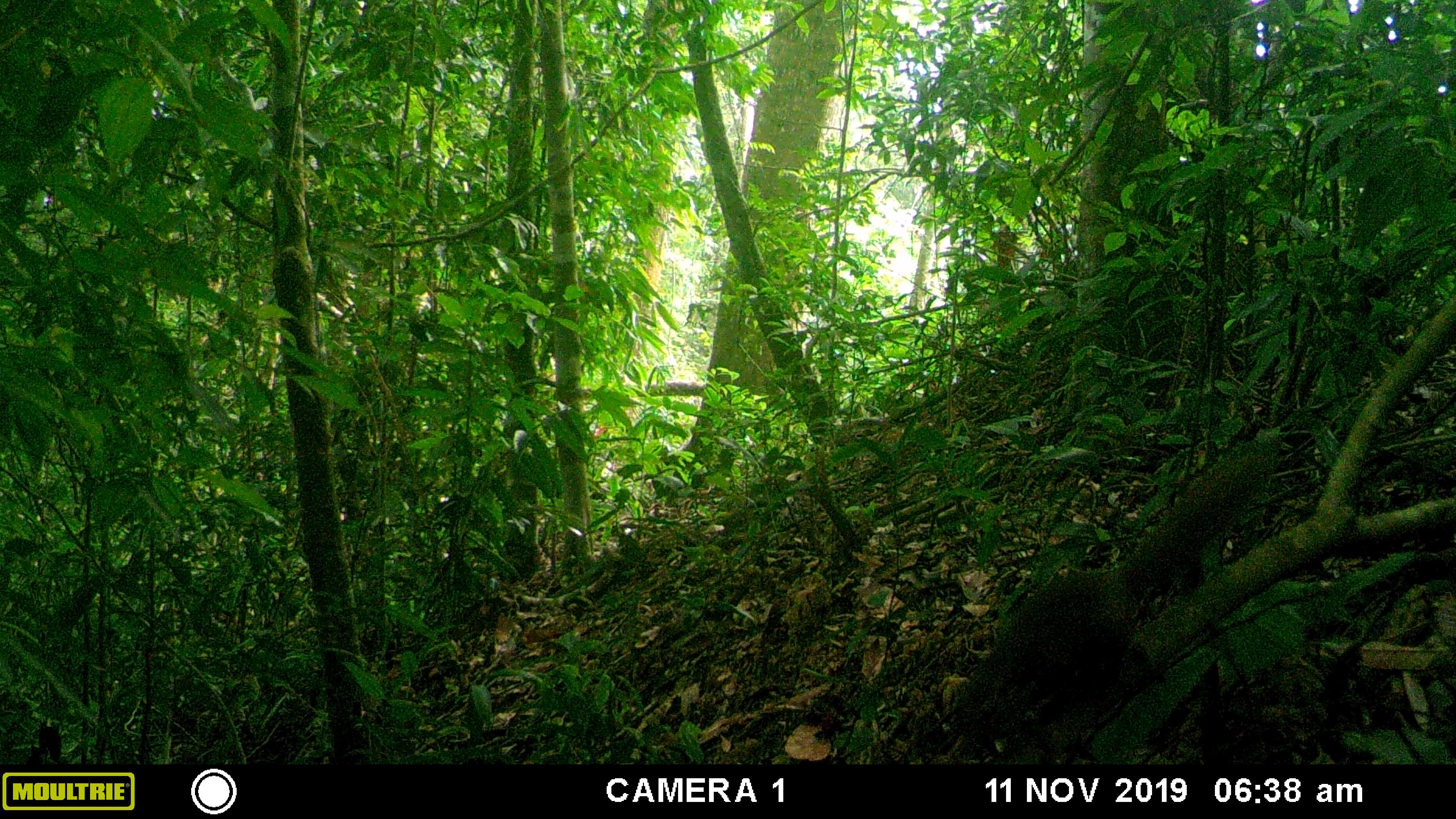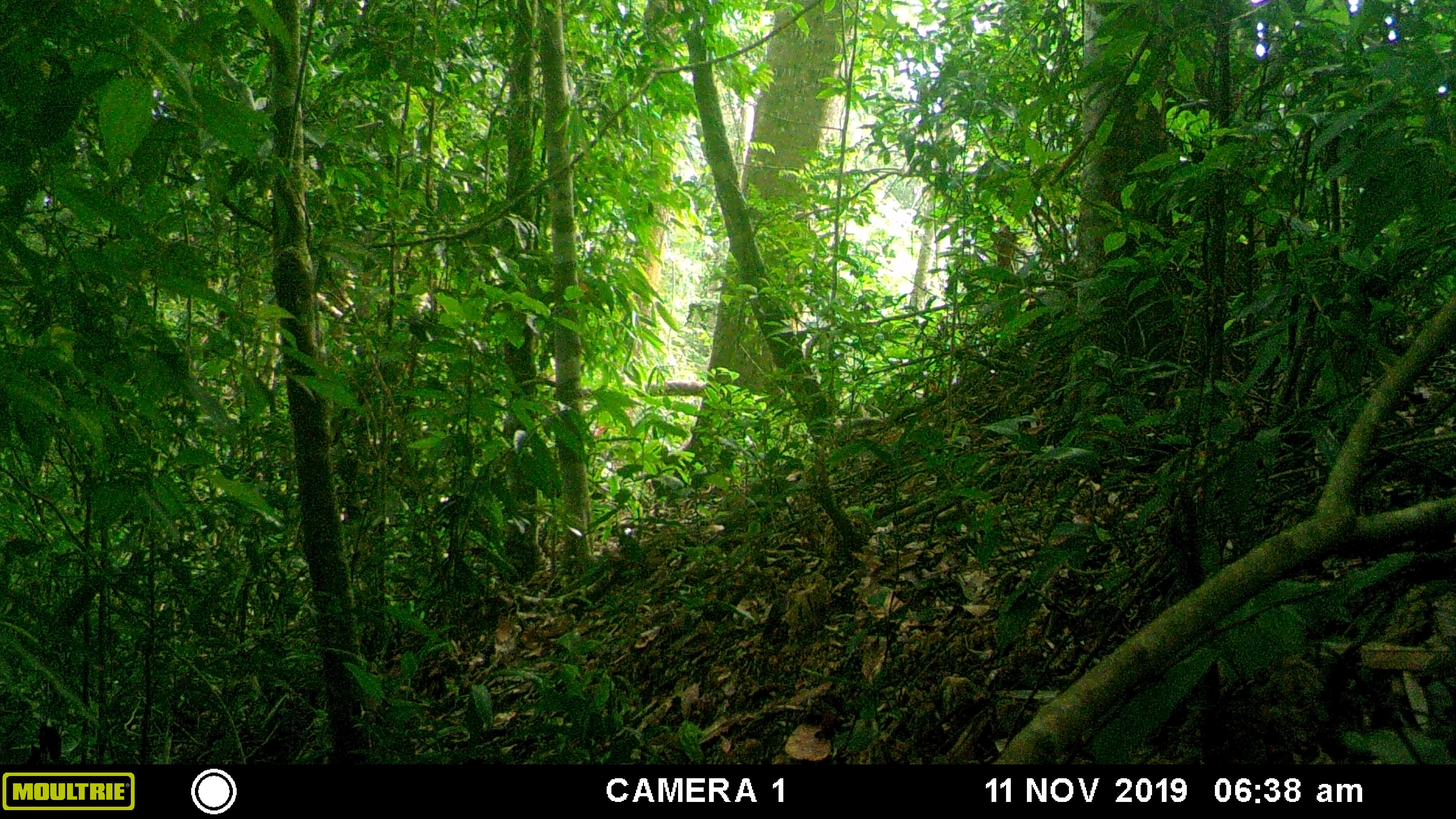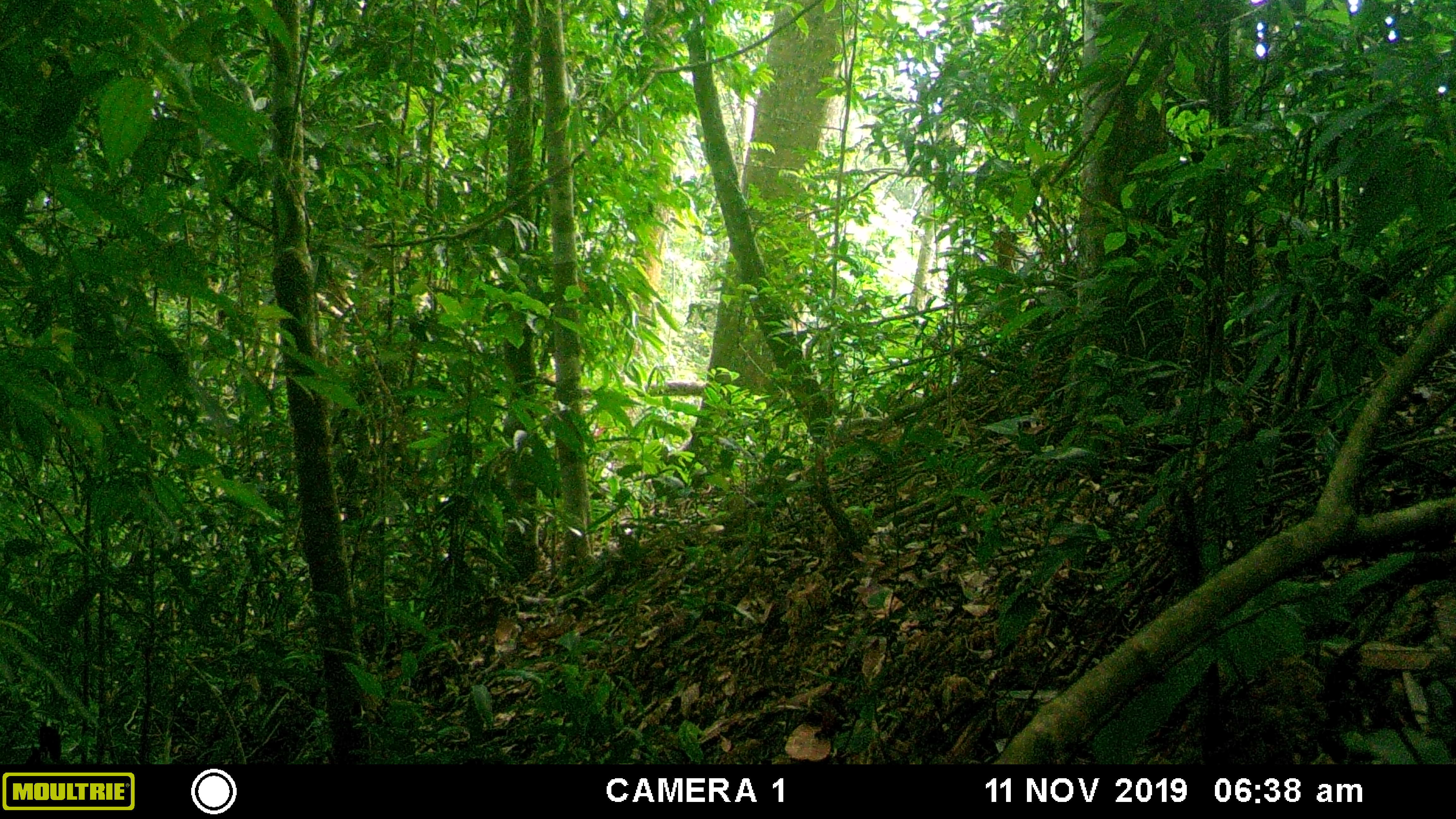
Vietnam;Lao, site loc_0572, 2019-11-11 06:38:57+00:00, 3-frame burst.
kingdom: Animalia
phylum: Chordata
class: Mammalia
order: Rodentia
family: Sciuridae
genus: Dremomys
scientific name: Dremomys rufigenis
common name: red-cheeked squirrel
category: red cheeked squirrel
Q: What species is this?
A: Red cheeked squirrel (red-cheeked squirrel) (Dremomys rufigenis).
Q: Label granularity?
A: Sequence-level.